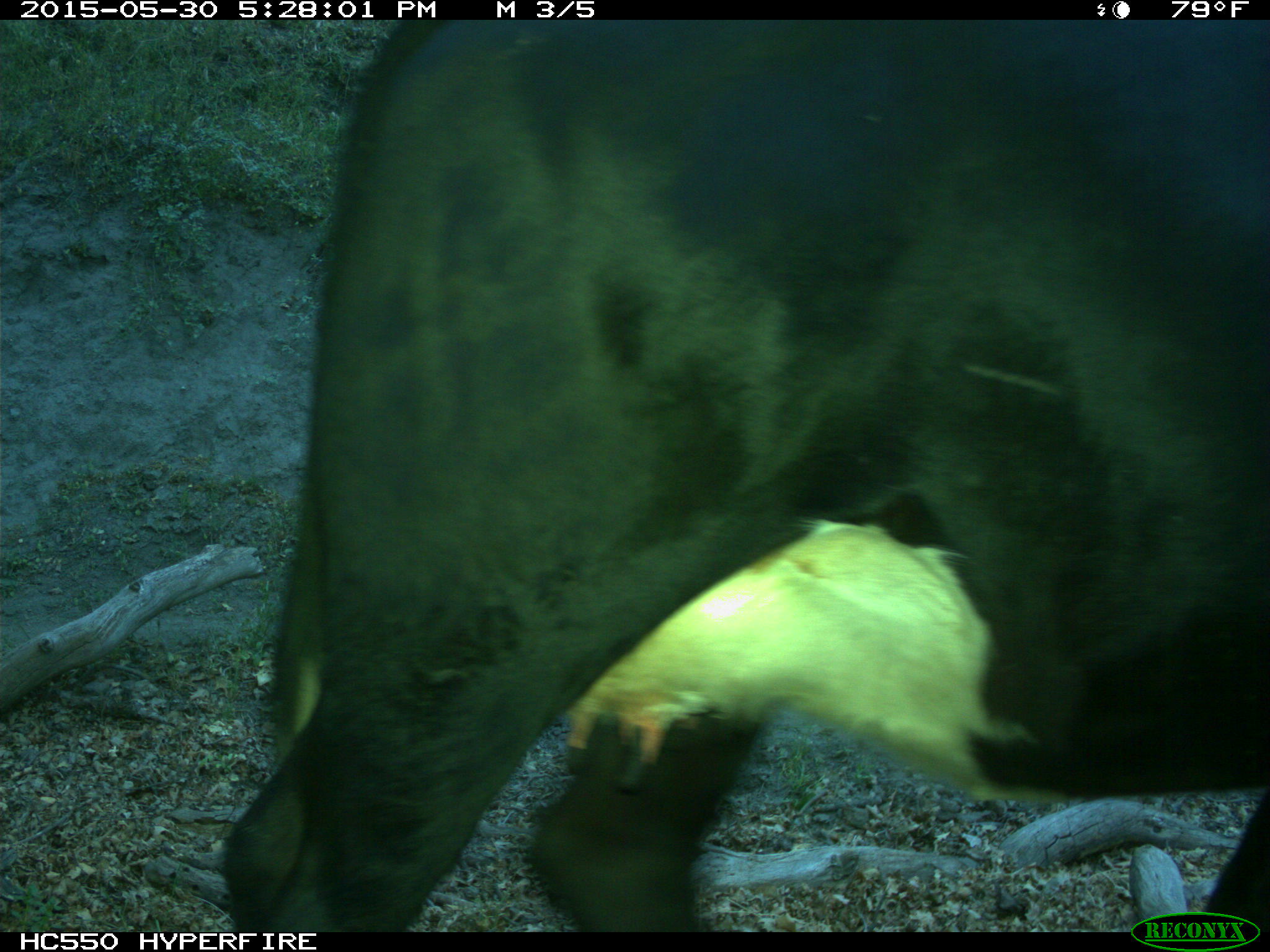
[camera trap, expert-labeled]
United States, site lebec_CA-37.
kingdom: Animalia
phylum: Chordata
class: Mammalia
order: Artiodactyla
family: Bovidae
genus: Bos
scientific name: Bos taurus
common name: domestic cow